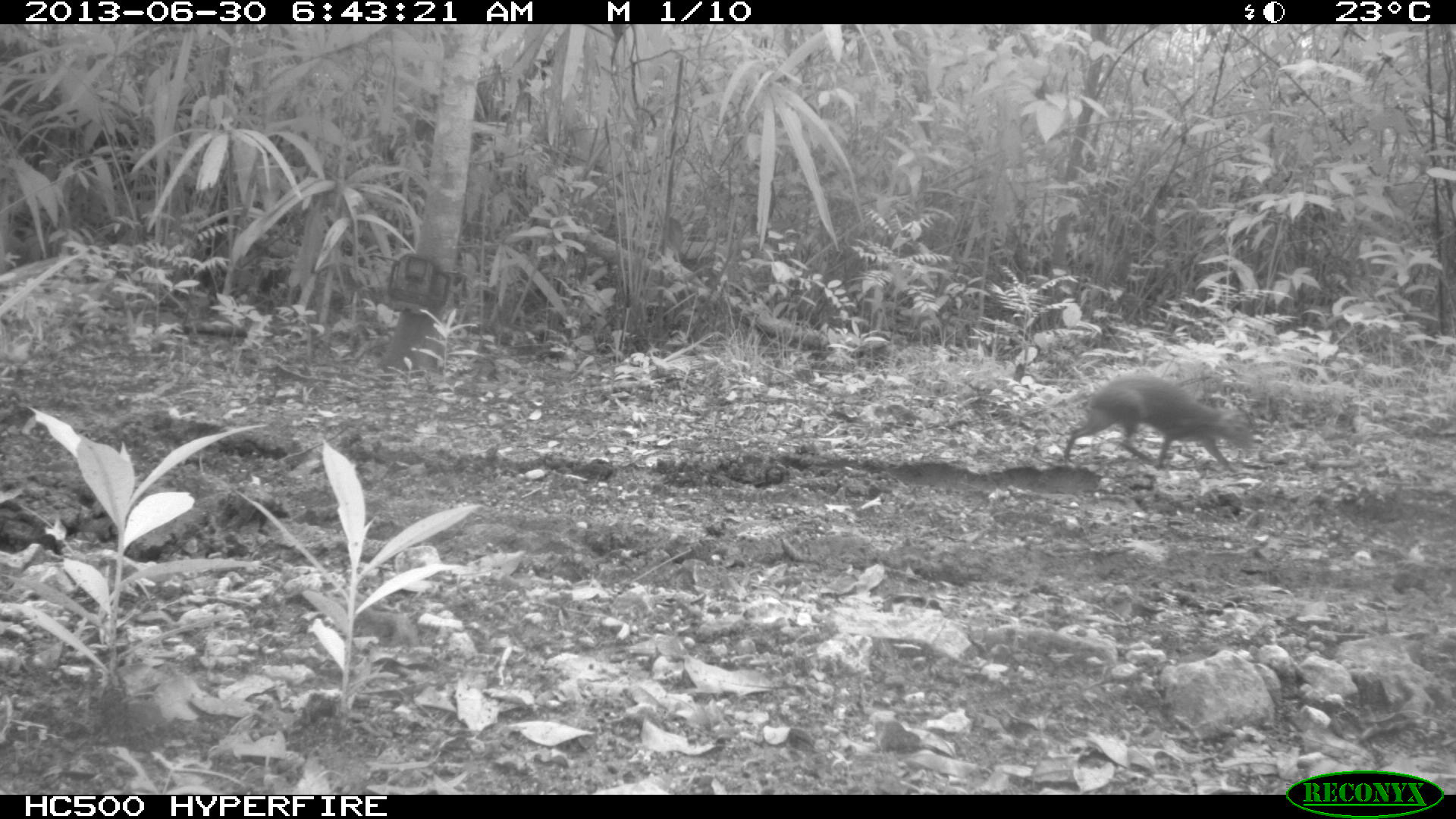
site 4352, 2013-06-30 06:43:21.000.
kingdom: Animalia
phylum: Chordata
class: Mammalia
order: Rodentia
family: Dasyproctidae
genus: Dasyprocta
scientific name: Dasyprocta punctata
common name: central american agouti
Dasyprocta punctata (central american agouti), count 1.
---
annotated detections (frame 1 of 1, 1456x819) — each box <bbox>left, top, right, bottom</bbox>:
dasyprocta punctata: <bbox>1060, 370, 1254, 474</bbox>